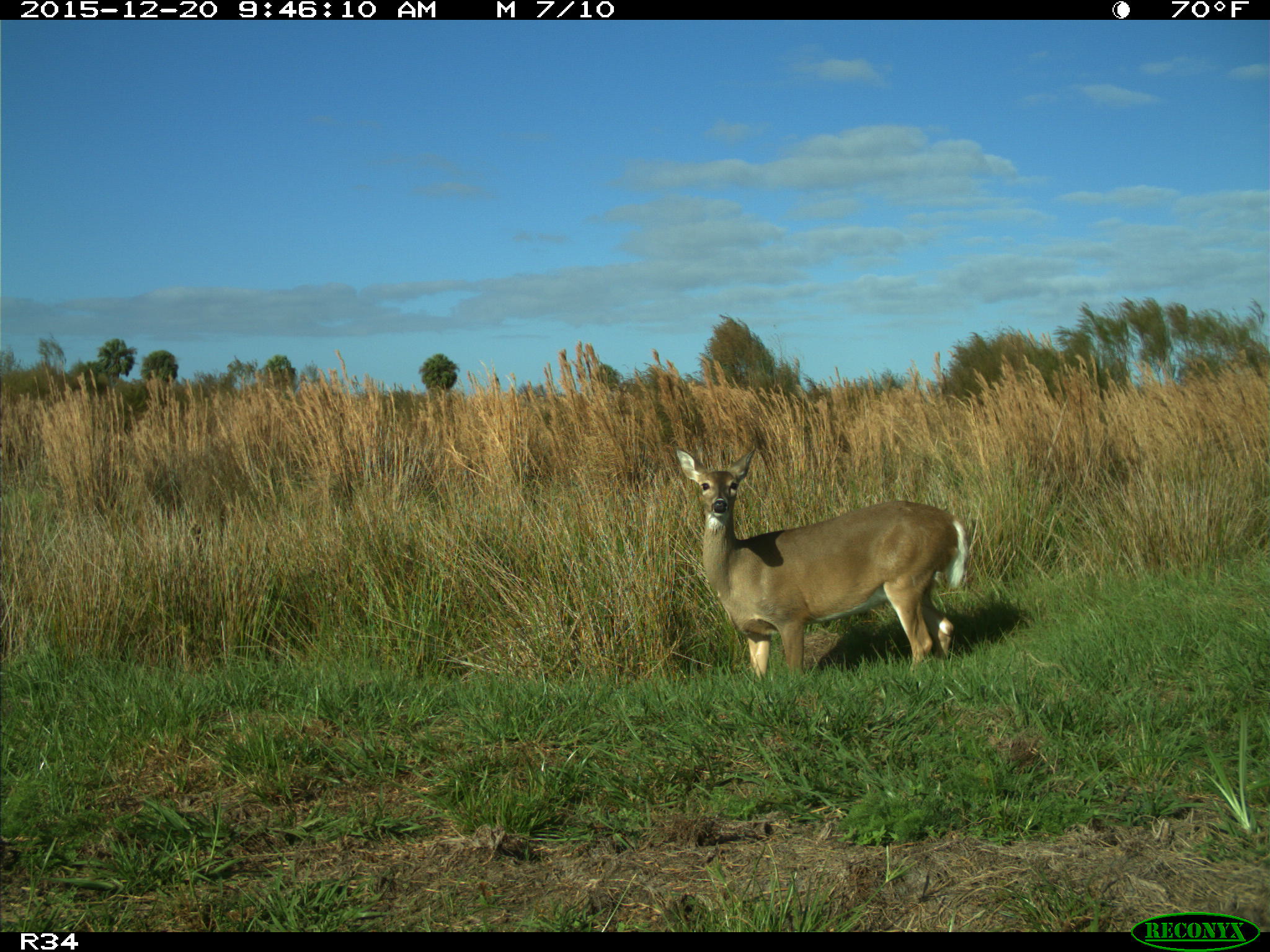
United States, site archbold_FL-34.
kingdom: Animalia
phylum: Chordata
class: Mammalia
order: Artiodactyla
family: Cervidae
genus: Odocoileus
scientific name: Odocoileus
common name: deer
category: unidentified deer